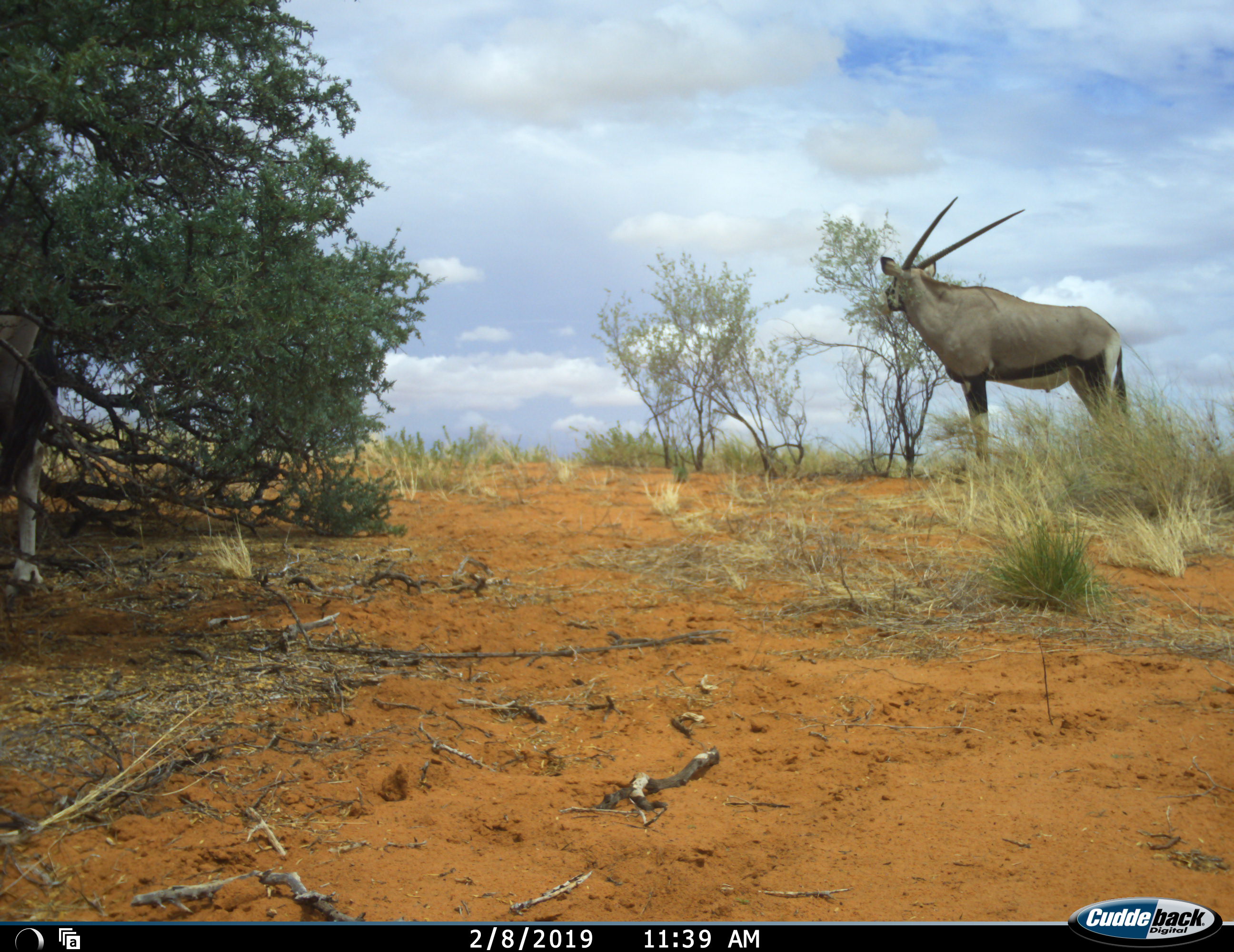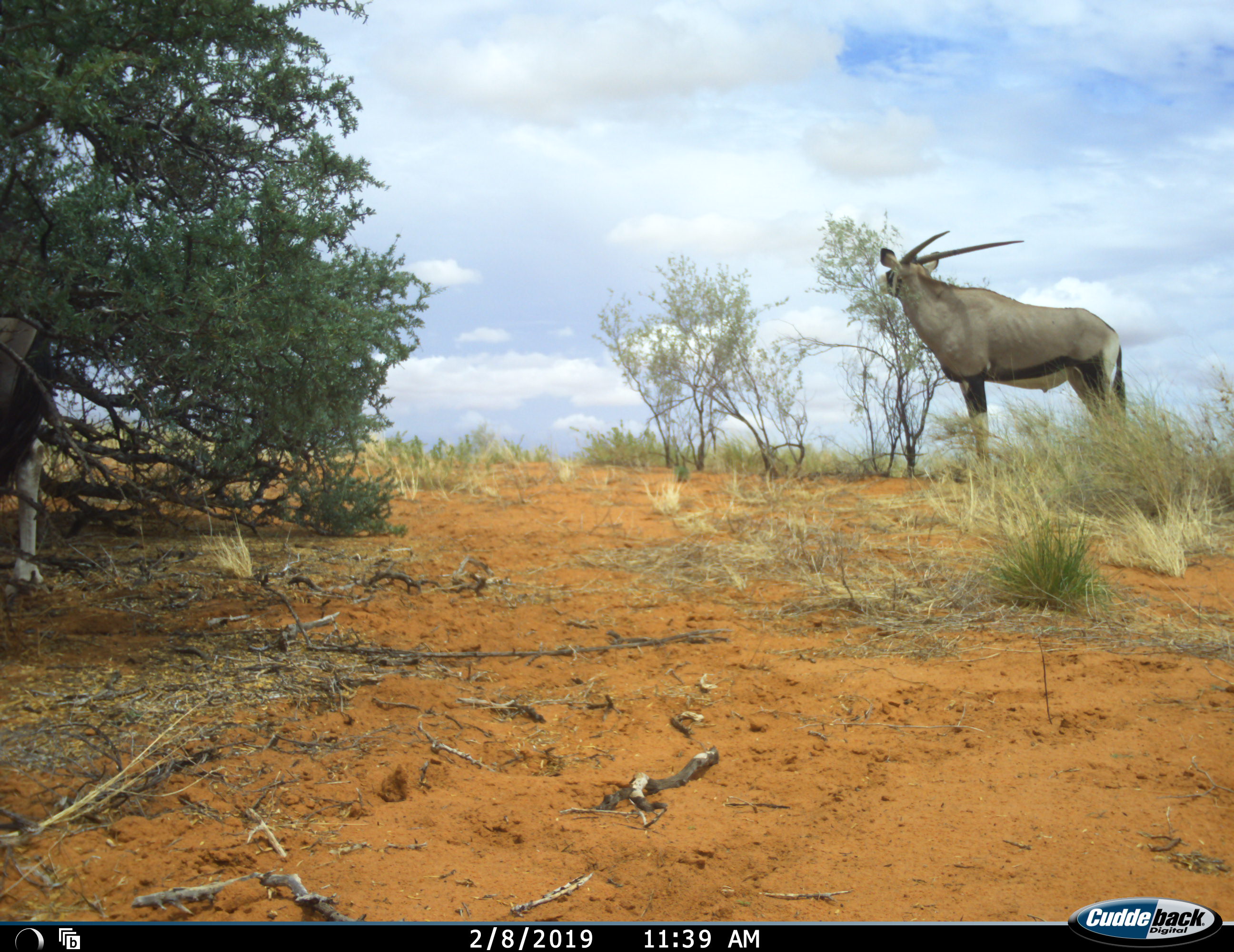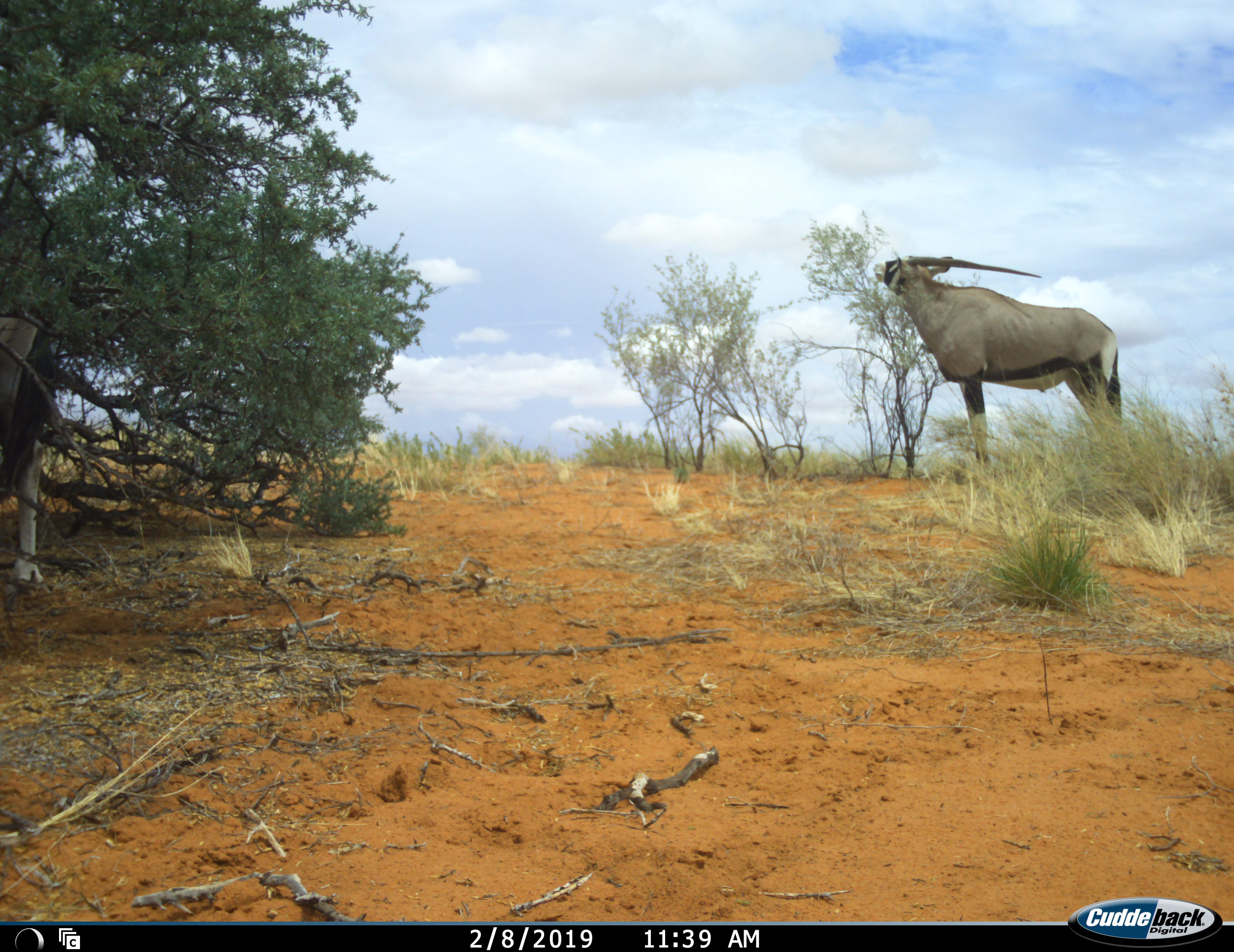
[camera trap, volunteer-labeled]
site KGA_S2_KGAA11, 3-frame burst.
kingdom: Animalia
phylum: Chordata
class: Mammalia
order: Artiodactyla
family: Bovidae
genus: Oryx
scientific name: Oryx gazella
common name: gemsbok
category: oryx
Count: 1.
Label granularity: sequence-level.